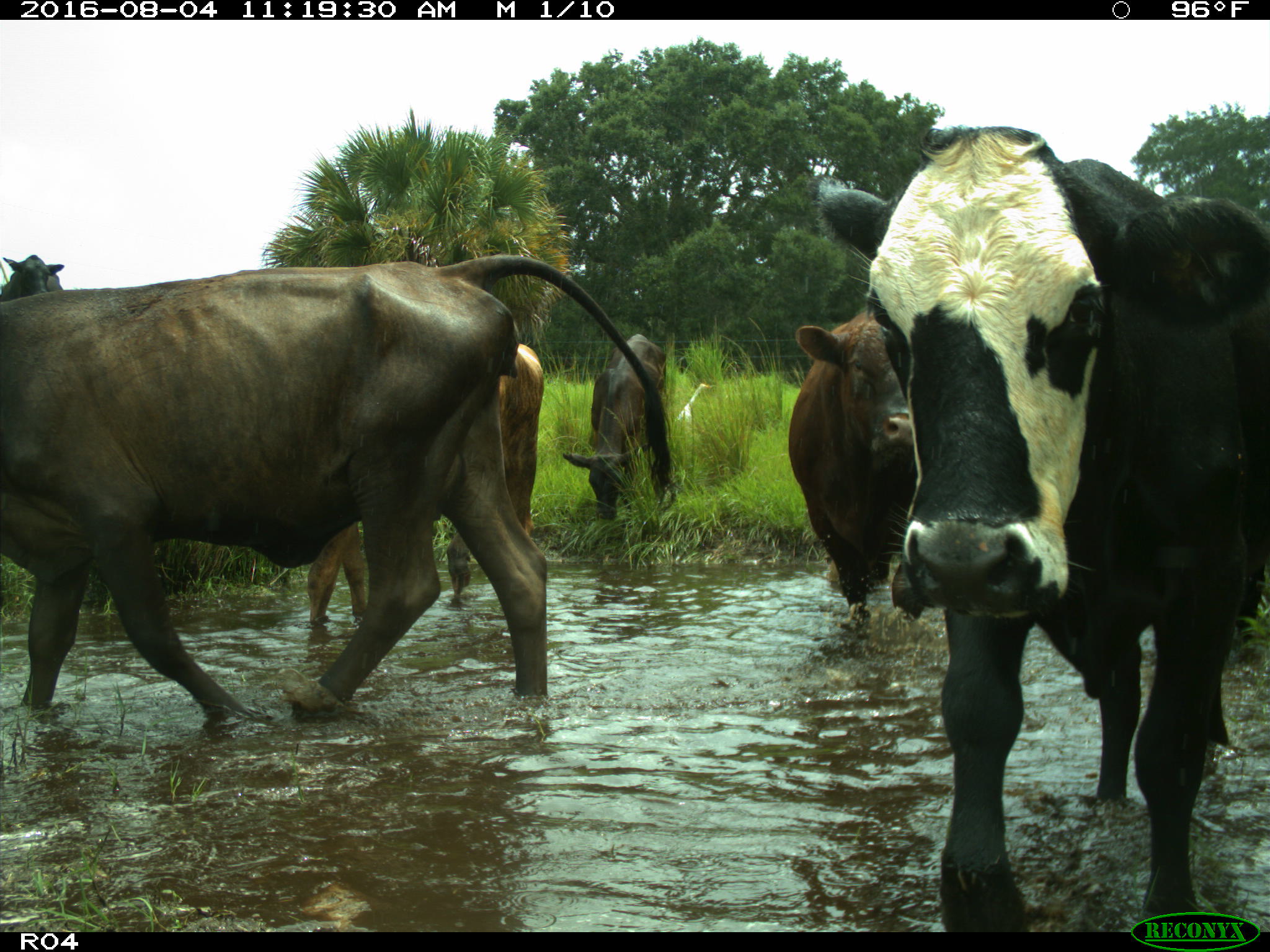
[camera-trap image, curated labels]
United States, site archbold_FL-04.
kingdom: Animalia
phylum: Chordata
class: Mammalia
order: Artiodactyla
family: Bovidae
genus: Bos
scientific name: Bos taurus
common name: domestic cow